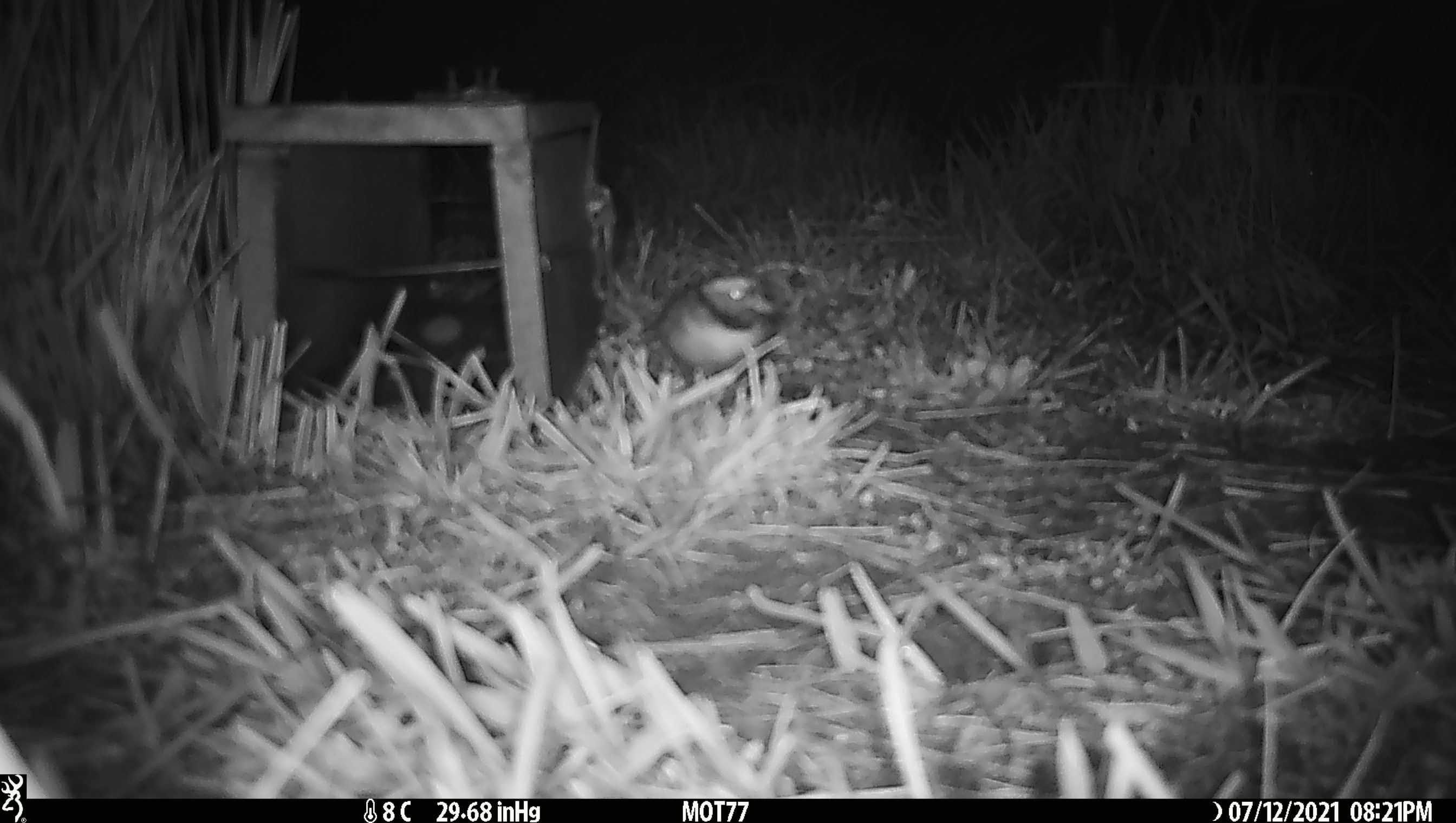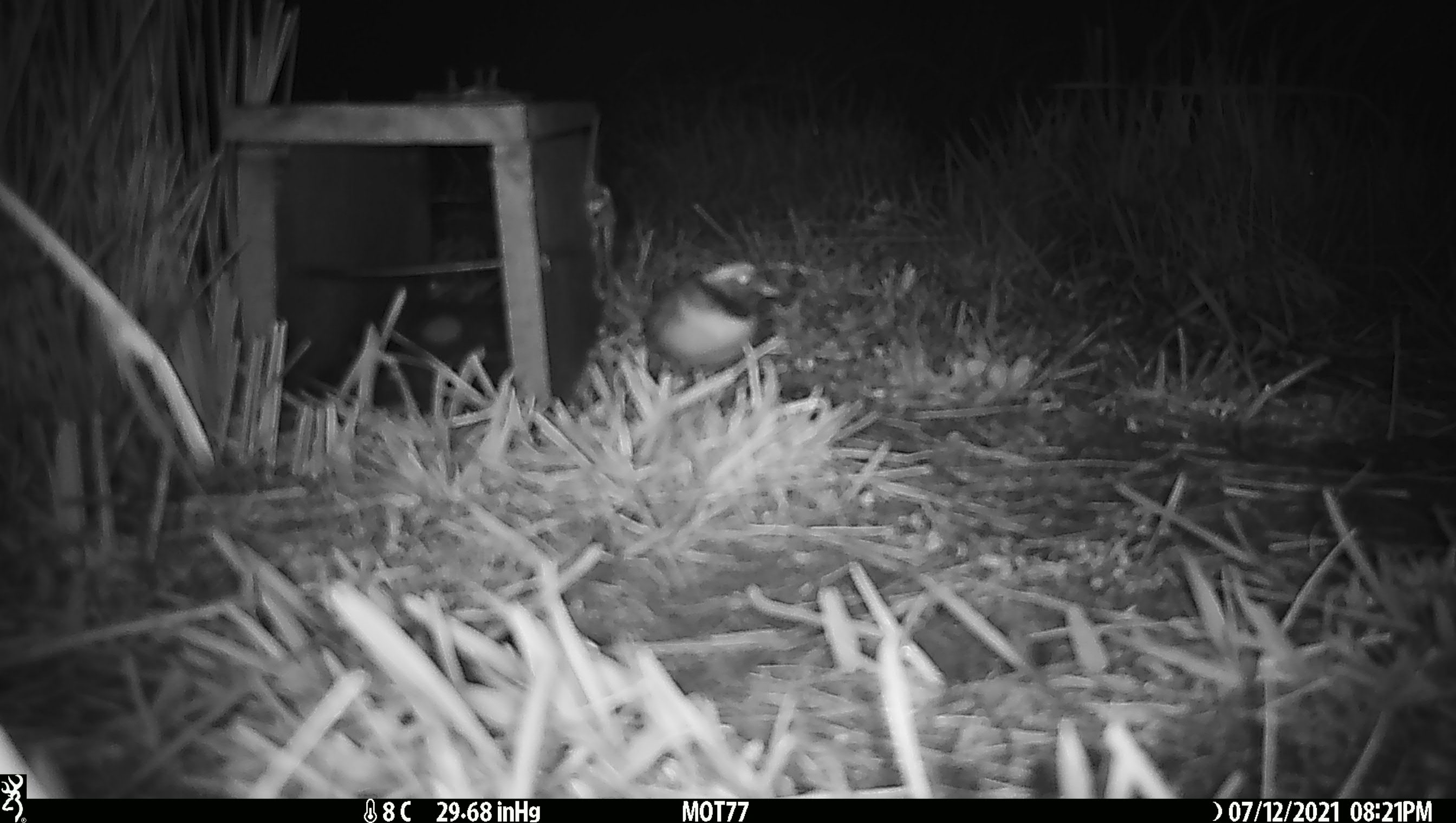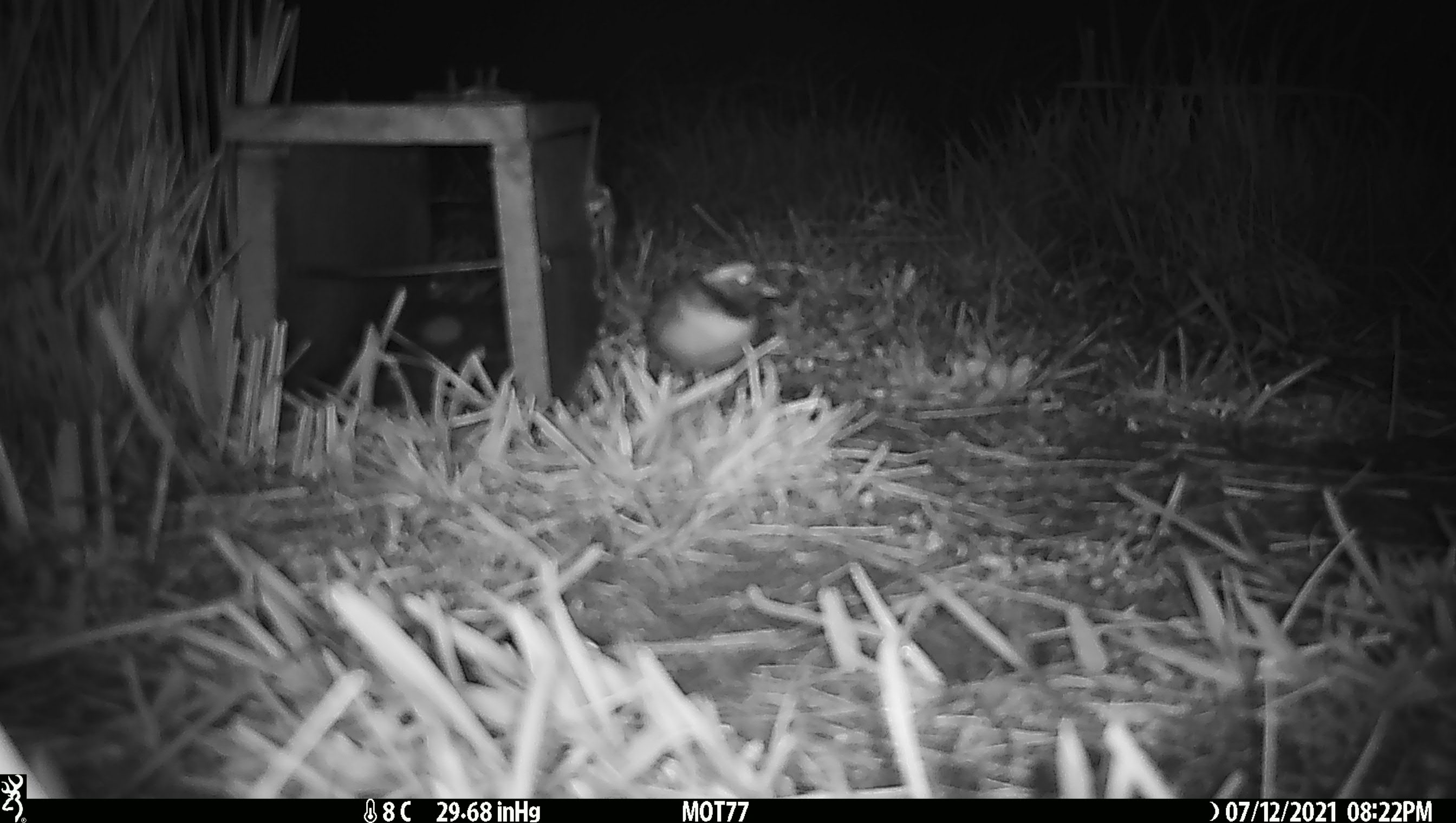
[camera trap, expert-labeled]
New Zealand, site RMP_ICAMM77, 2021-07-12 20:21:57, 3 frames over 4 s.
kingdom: Animalia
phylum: Chordata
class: Aves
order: Charadriiformes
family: Charadriidae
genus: Thinornis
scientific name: Thinornis novaeseelandiae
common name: shore plover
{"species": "shore plover (Thinornis novaeseelandiae)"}